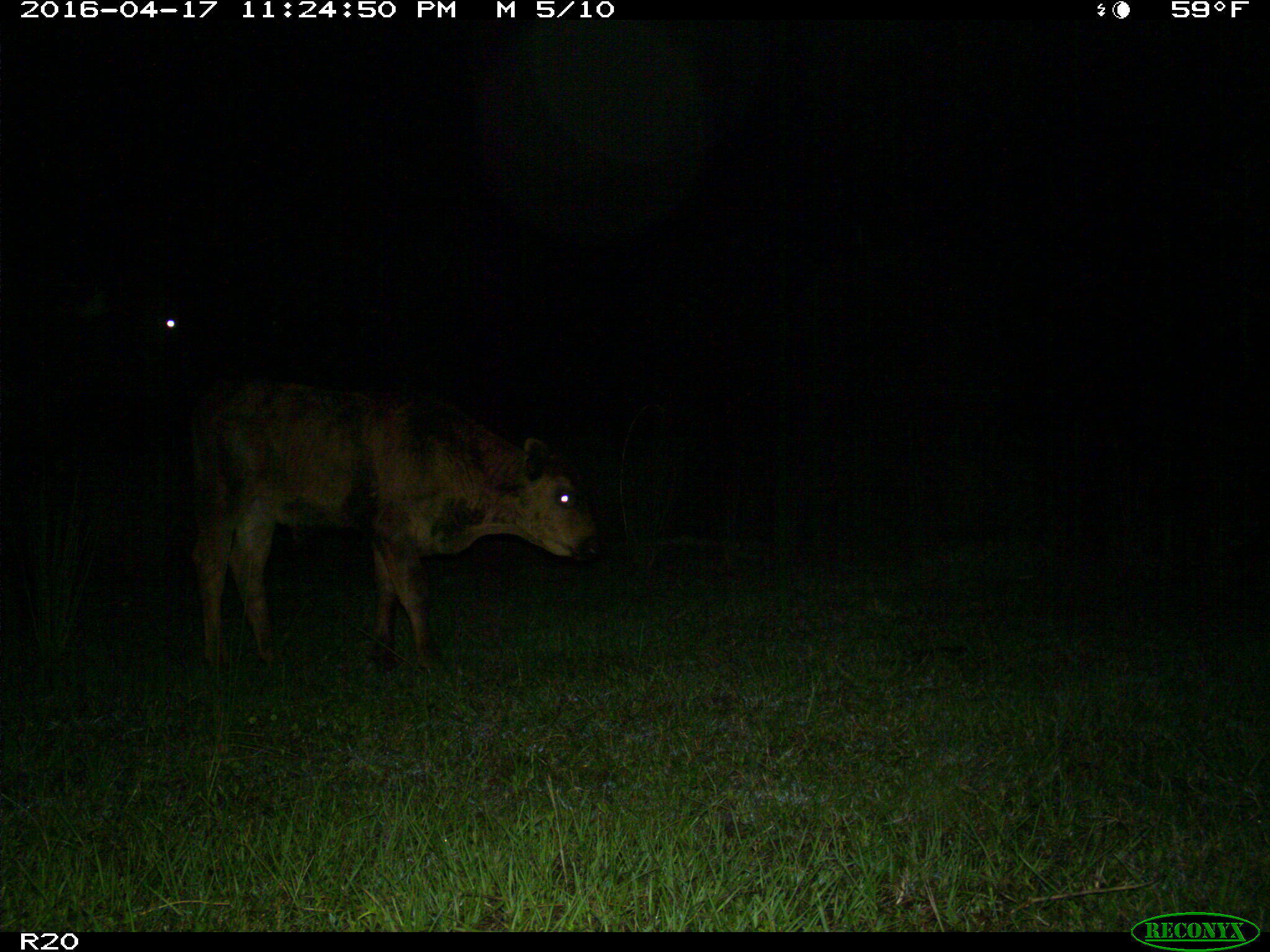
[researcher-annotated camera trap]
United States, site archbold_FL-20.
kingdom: Animalia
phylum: Chordata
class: Mammalia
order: Artiodactyla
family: Bovidae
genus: Bos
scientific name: Bos taurus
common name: domestic cow